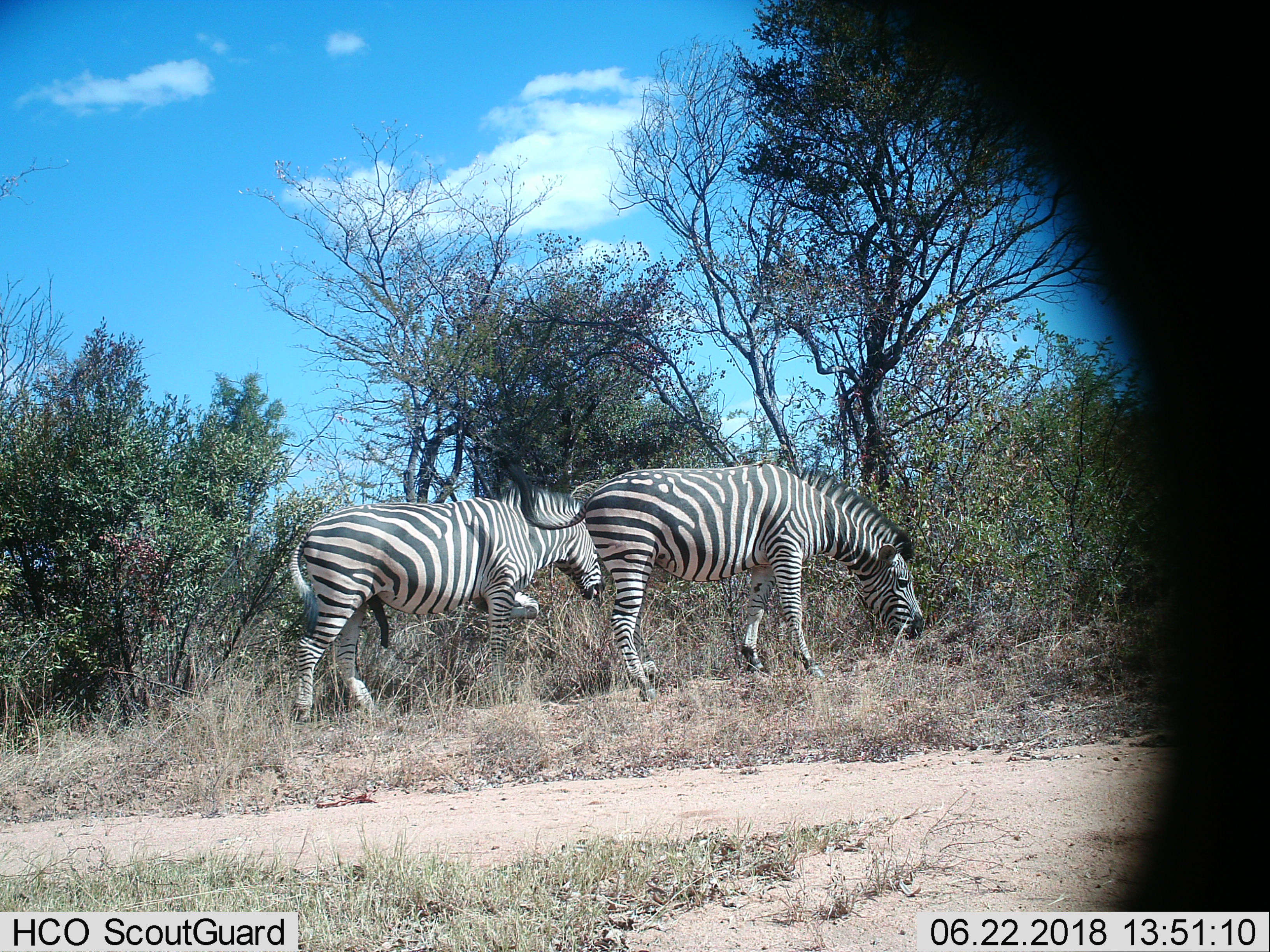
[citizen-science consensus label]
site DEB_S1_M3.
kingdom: Animalia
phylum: Chordata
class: Mammalia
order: Perissodactyla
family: Equidae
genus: Equus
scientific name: Equus quagga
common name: plains zebra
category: zebraplains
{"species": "zebraplains (plains zebra) (Equus quagga)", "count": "2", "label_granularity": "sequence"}